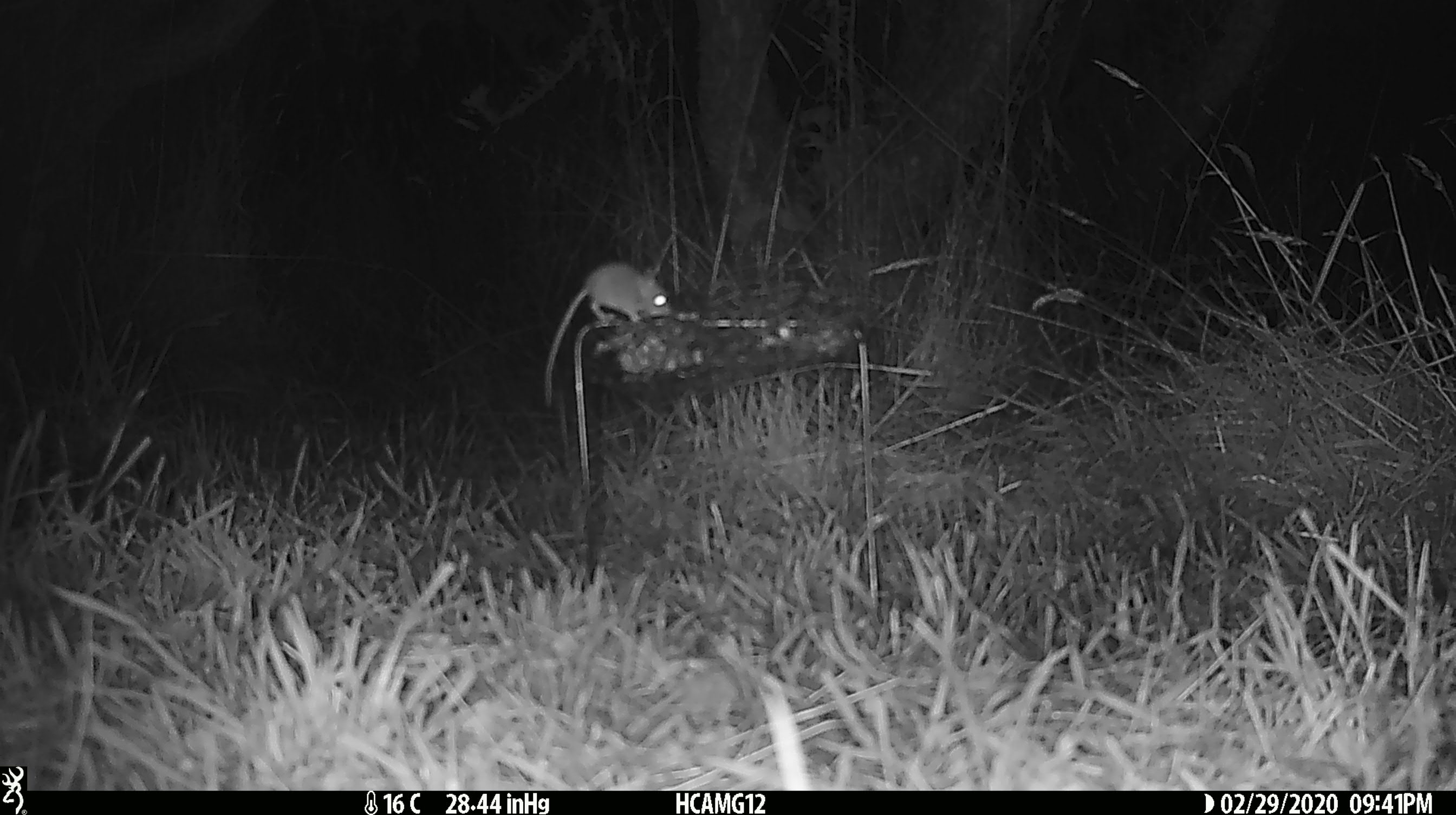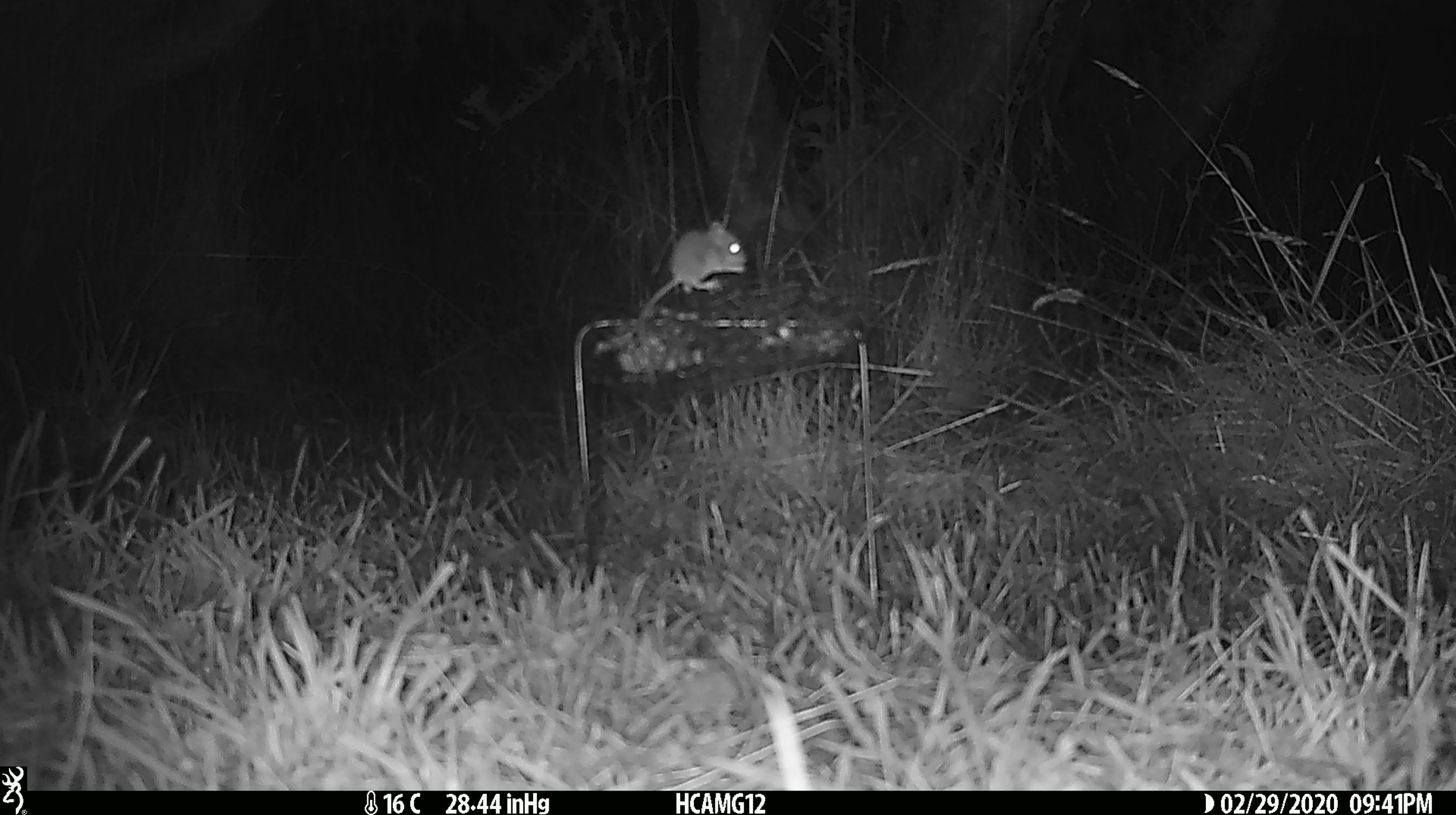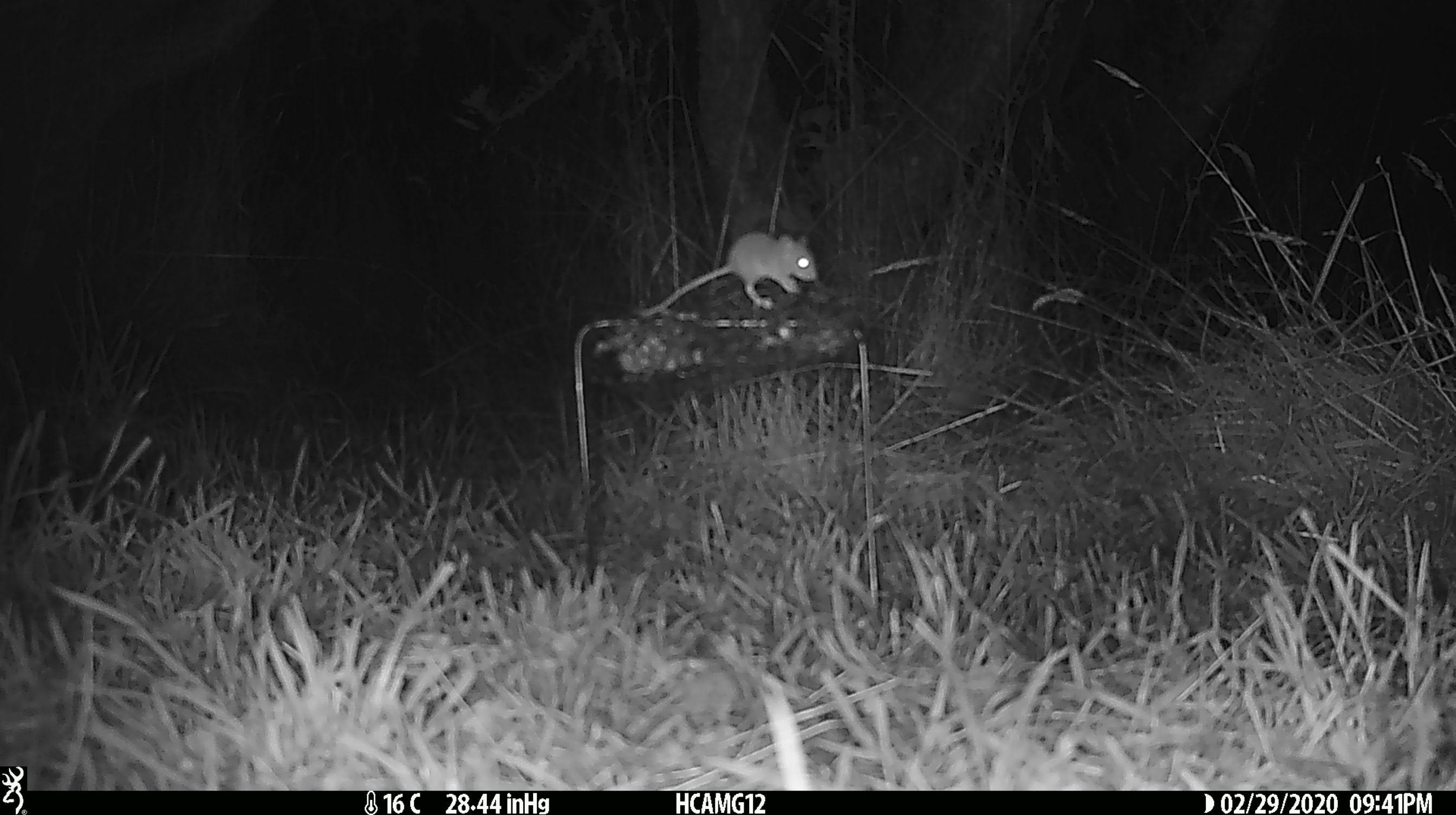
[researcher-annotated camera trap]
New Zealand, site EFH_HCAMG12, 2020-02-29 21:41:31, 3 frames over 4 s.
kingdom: Animalia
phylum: Chordata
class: Mammalia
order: Rodentia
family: Muridae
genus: Mus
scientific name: Mus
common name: mouse